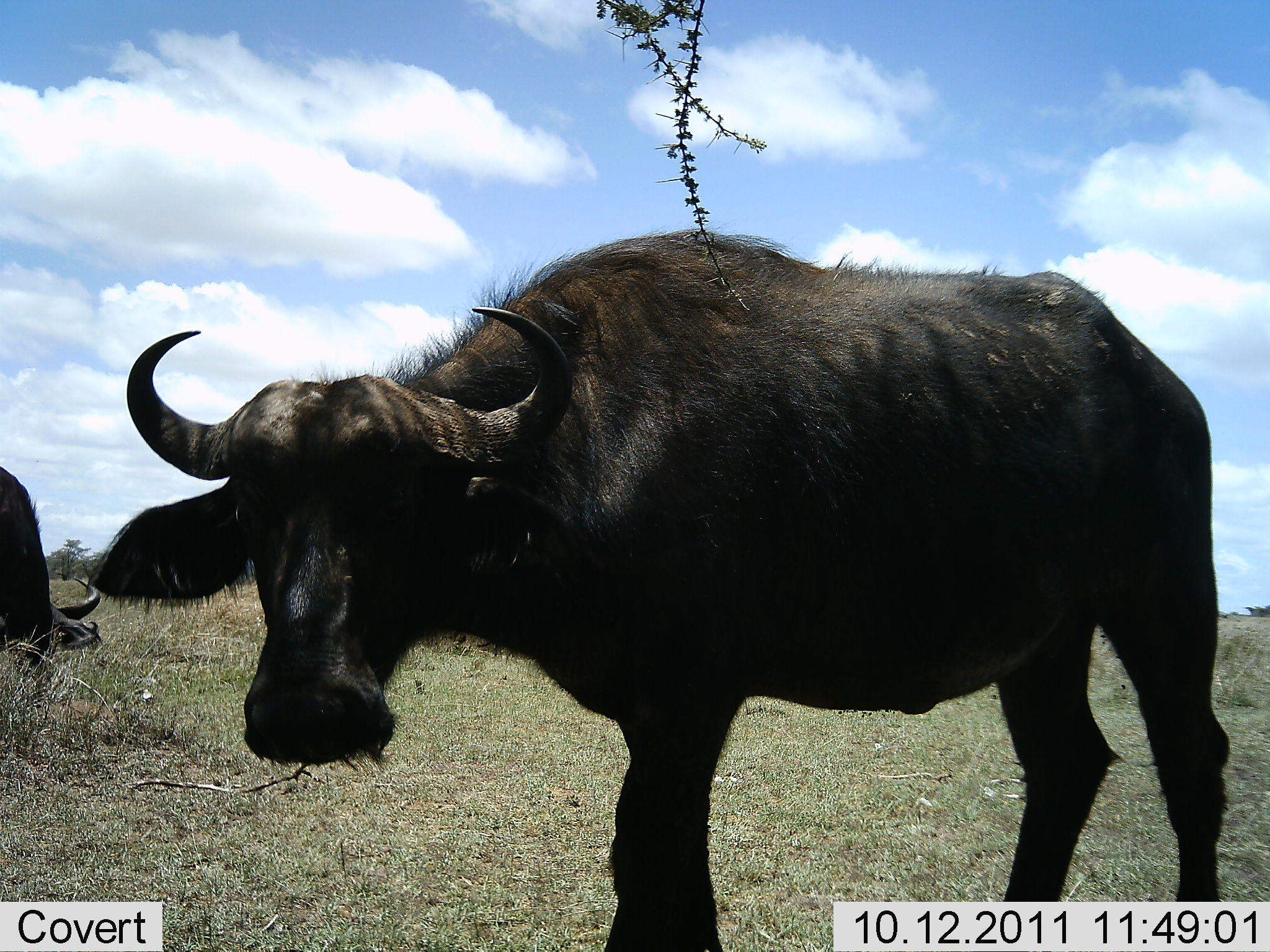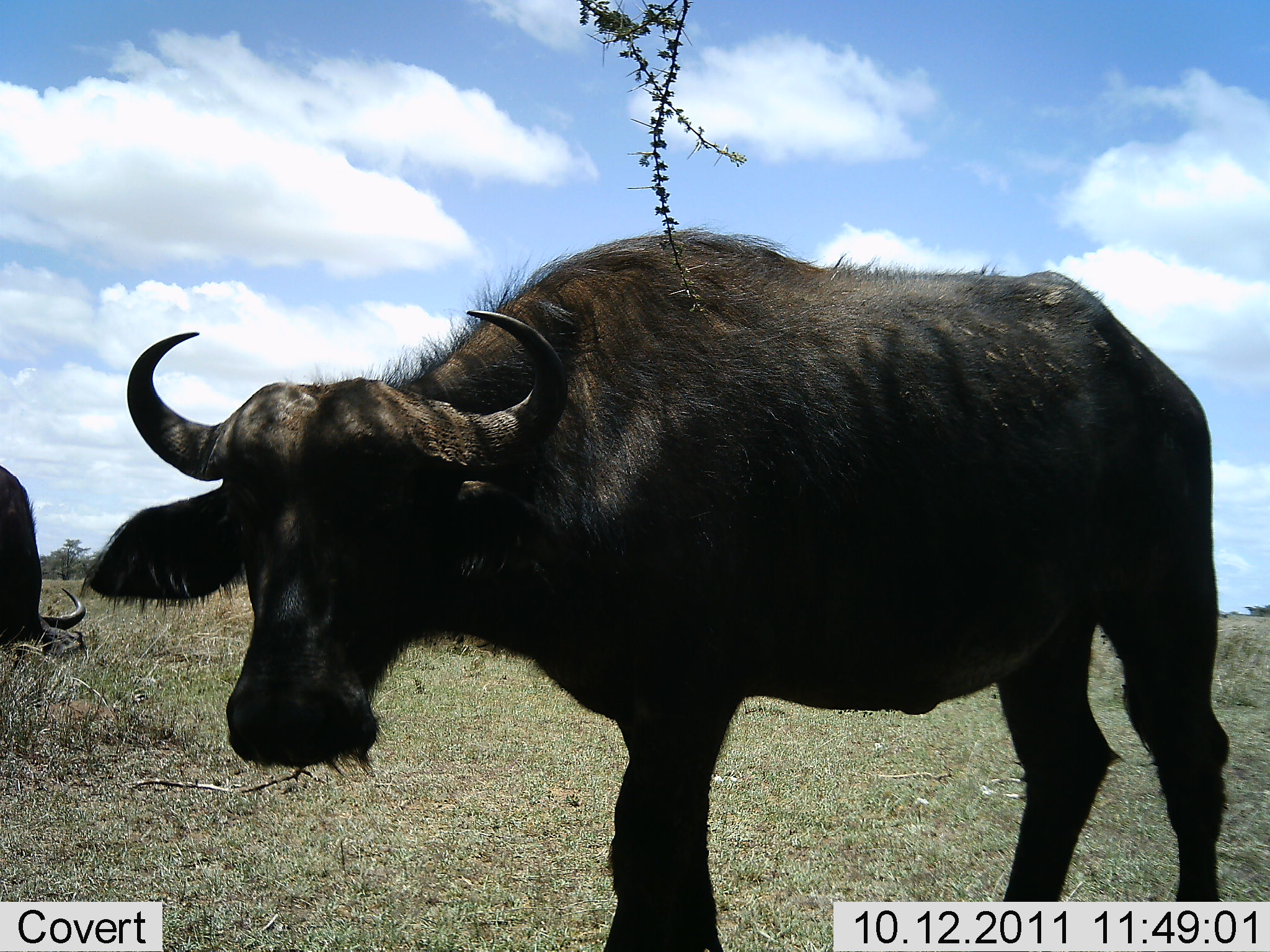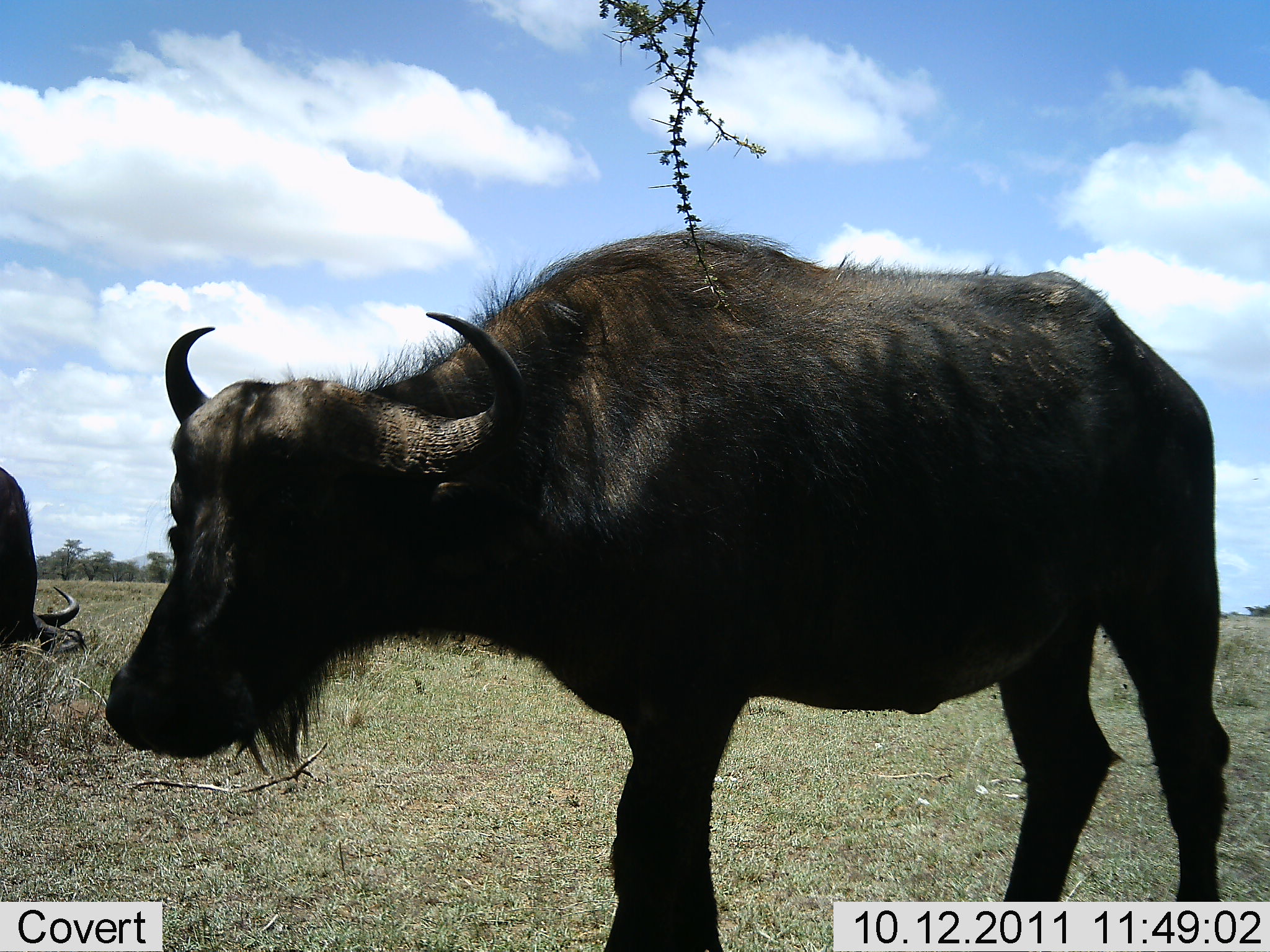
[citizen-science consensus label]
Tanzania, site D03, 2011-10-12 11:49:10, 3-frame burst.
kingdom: Animalia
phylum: Chordata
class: Mammalia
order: Artiodactyla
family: Bovidae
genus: Syncerus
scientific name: Syncerus caffer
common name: cape buffalo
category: buffalo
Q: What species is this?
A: Buffalo (cape buffalo) (Syncerus caffer).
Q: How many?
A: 2.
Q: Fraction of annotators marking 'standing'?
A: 100%.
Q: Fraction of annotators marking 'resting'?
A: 0%.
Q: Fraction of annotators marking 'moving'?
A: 0%.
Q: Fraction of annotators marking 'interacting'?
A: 0%.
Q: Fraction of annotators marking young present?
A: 0%.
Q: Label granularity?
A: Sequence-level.